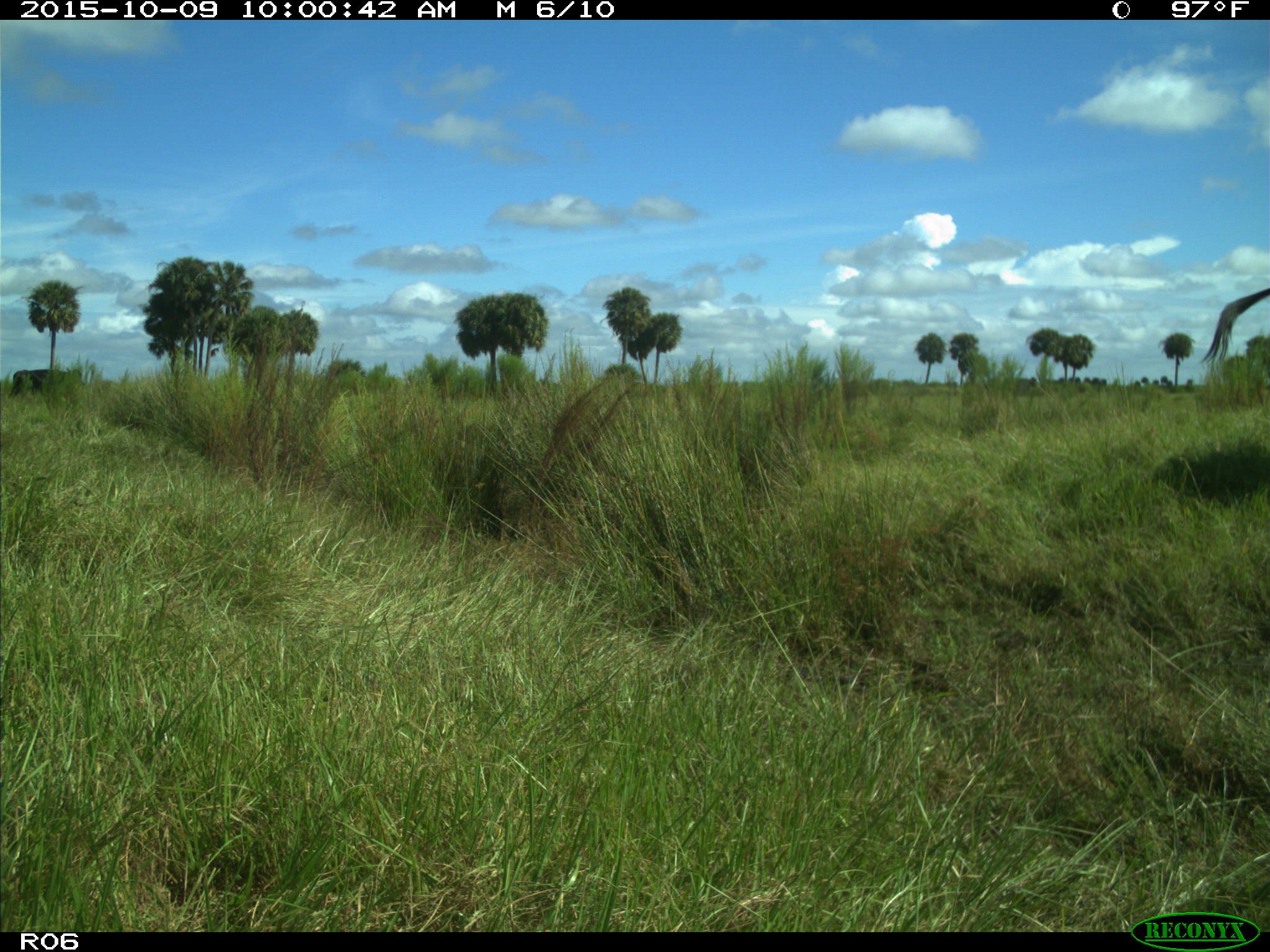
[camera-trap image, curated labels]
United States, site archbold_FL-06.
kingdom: Animalia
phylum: Chordata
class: Mammalia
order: Artiodactyla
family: Bovidae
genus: Bos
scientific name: Bos taurus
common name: domestic cow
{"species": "Bos taurus (domestic cow)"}